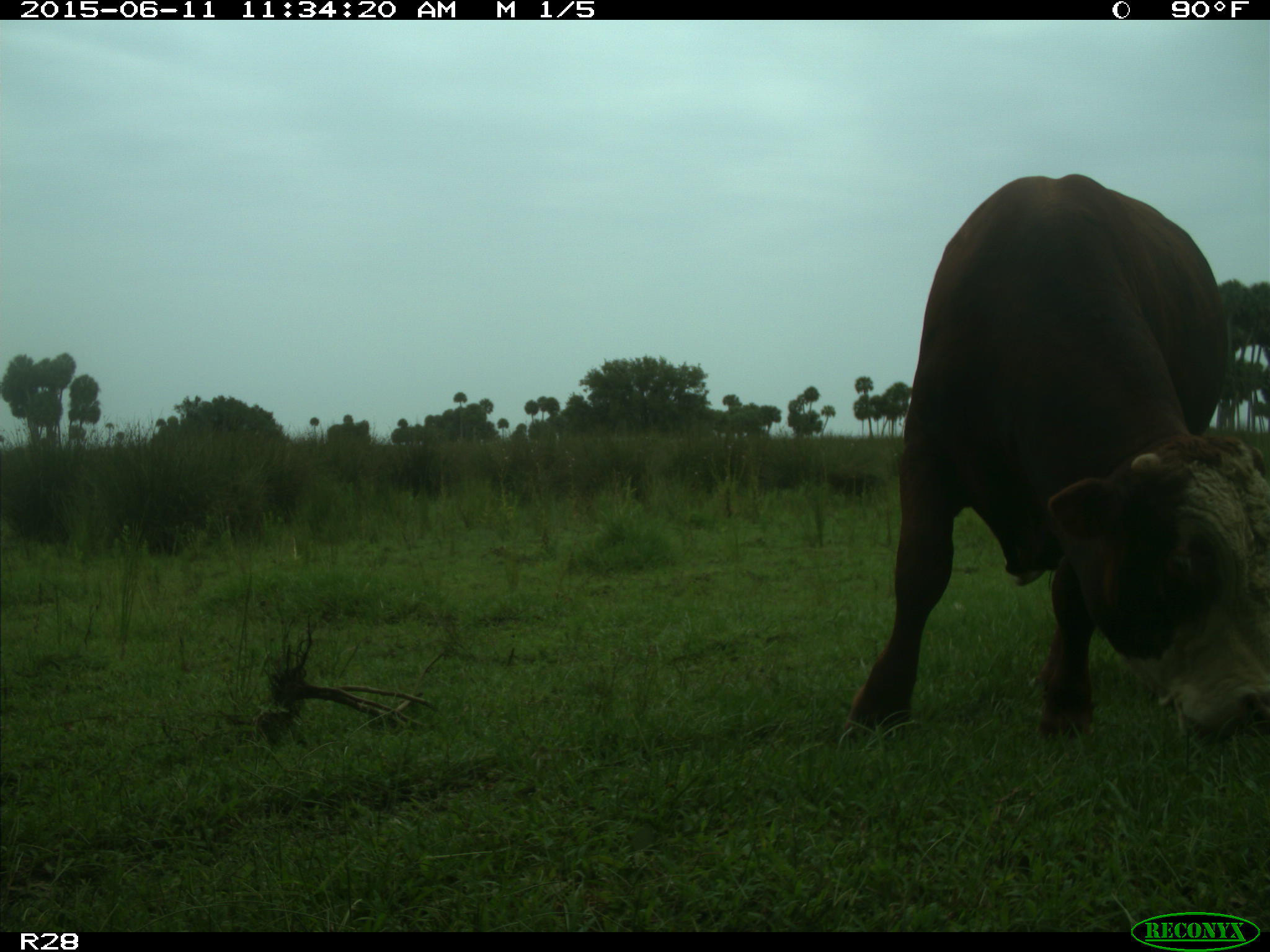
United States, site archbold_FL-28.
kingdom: Animalia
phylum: Chordata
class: Mammalia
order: Artiodactyla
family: Bovidae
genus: Bos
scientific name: Bos taurus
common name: domestic cow